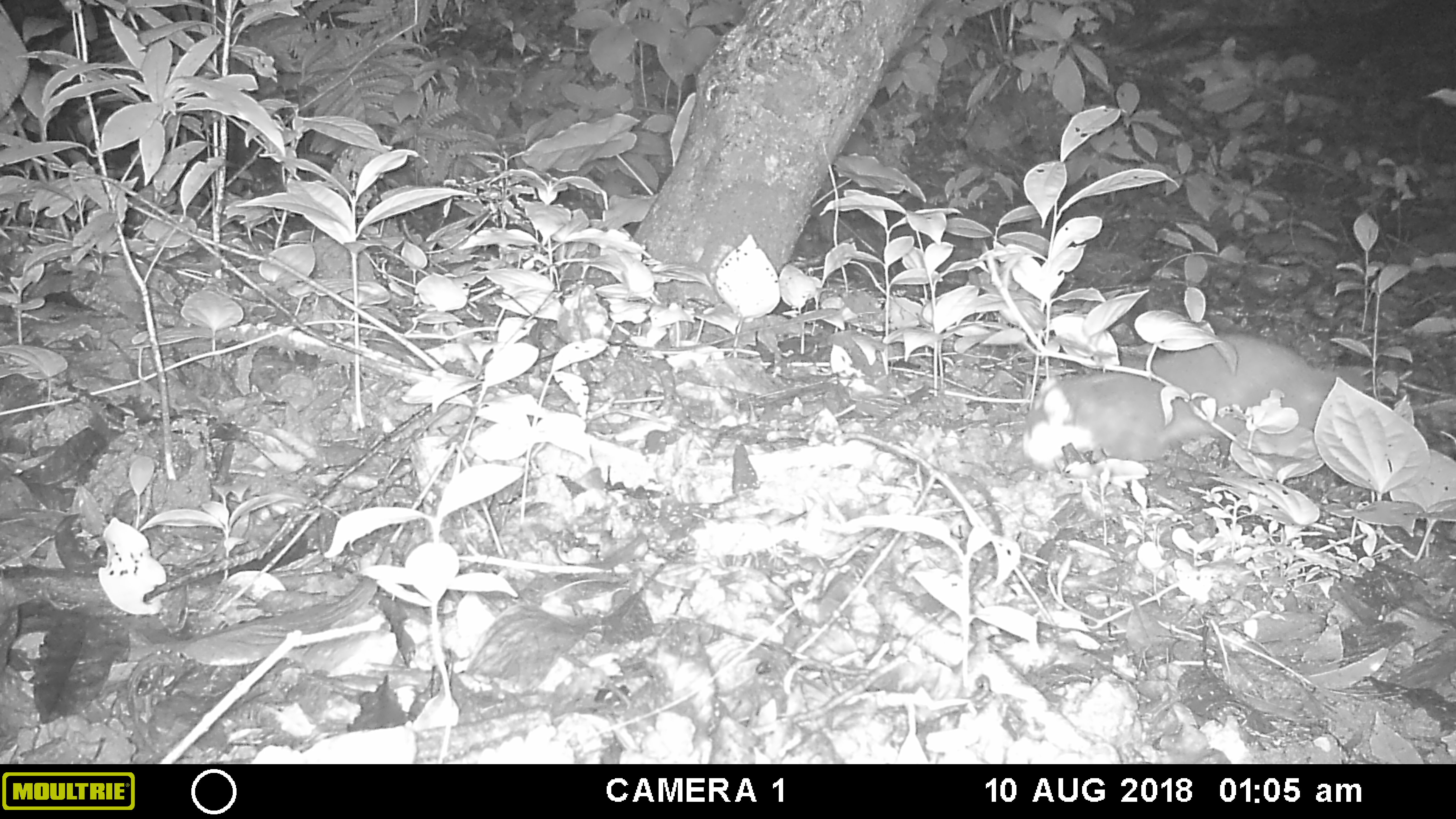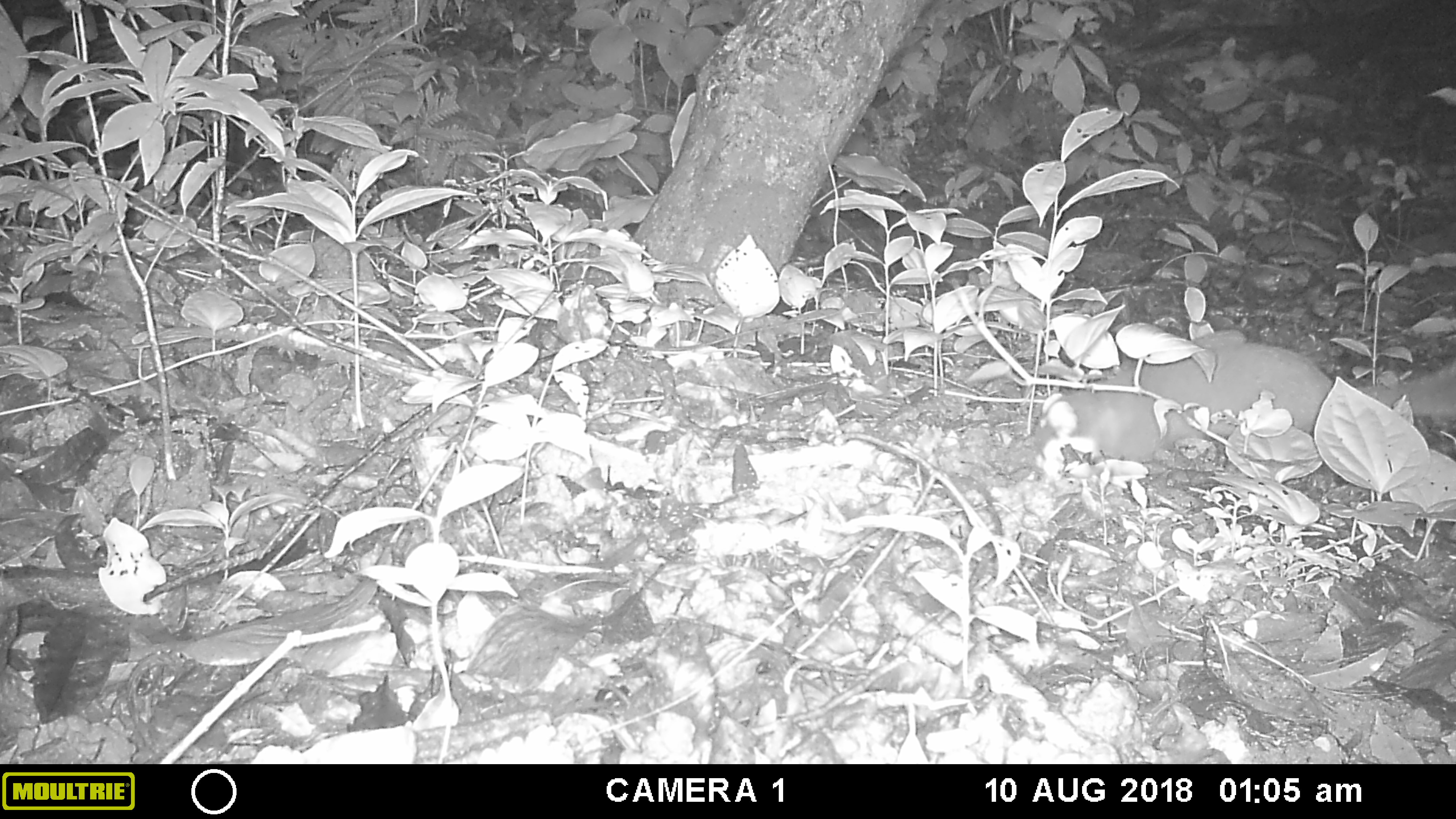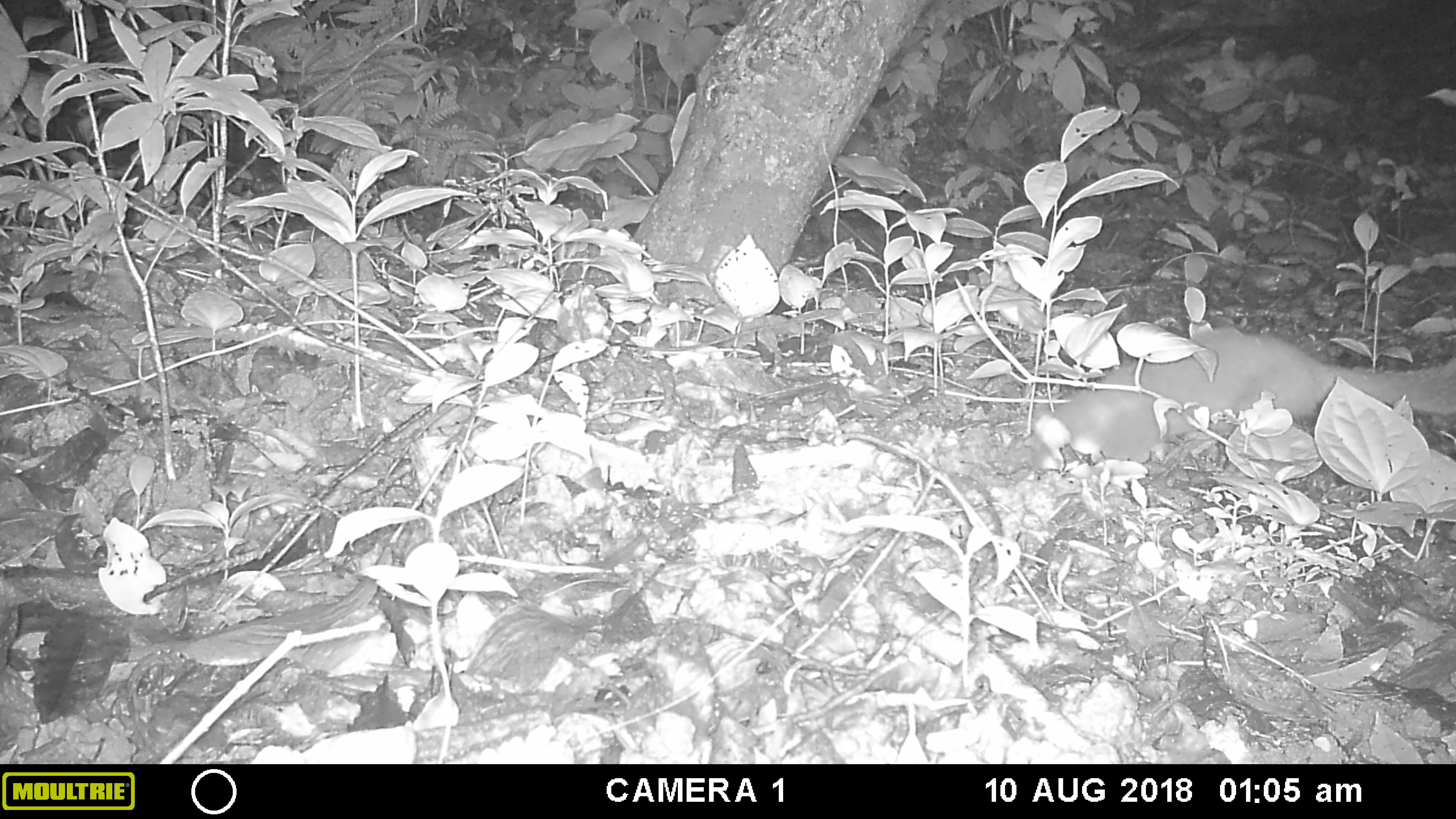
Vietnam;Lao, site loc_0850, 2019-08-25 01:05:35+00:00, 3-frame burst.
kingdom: Animalia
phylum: Chordata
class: Mammalia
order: Carnivora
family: Mustelidae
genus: Melogale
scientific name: Melogale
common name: ferret badger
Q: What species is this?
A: Ferret badger (Melogale).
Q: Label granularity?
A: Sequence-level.